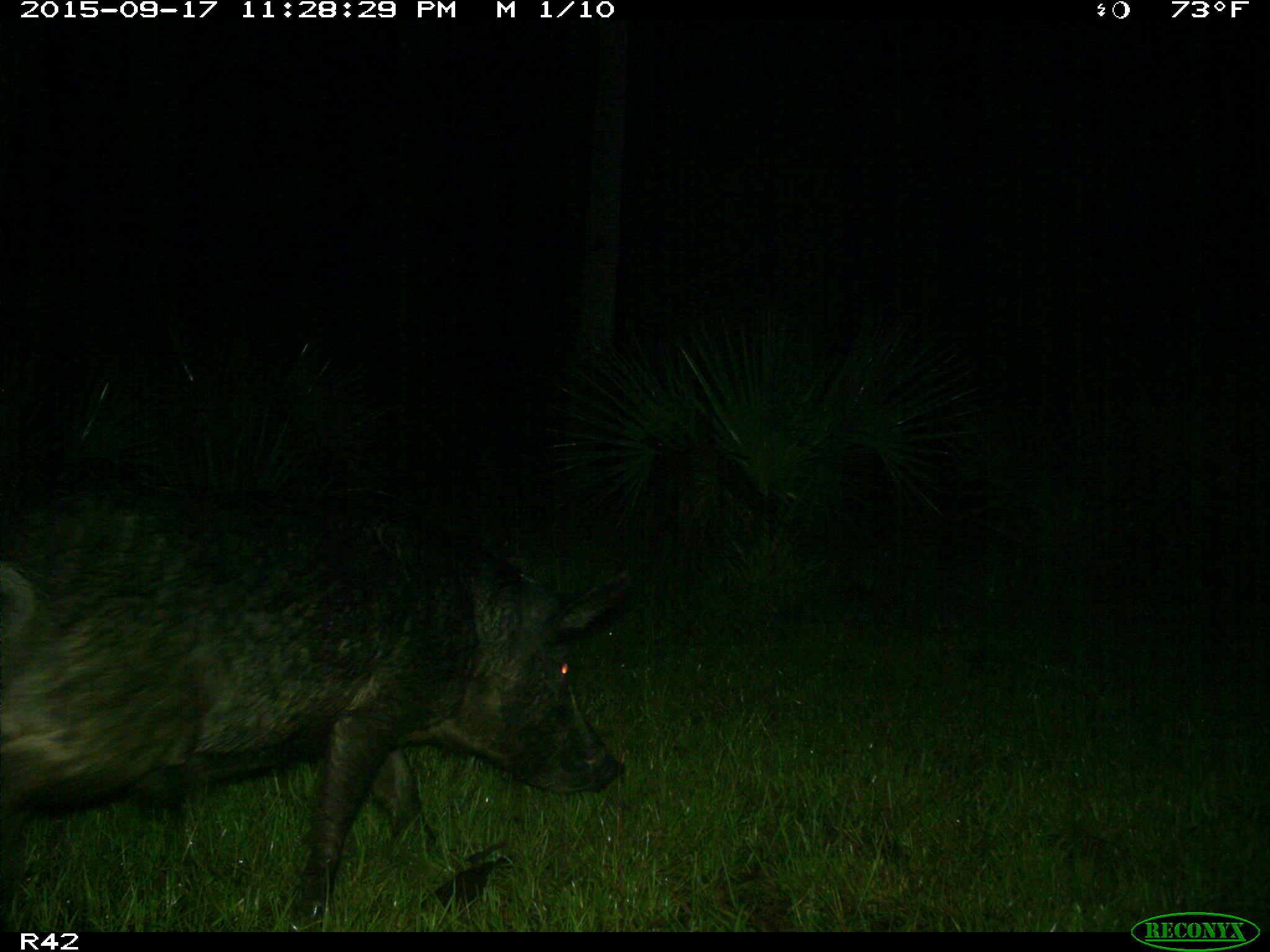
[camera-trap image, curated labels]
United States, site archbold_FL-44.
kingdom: Animalia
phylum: Chordata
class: Mammalia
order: Artiodactyla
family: Suidae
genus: Sus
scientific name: Sus scrofa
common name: wild boar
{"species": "Sus scrofa (wild boar)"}